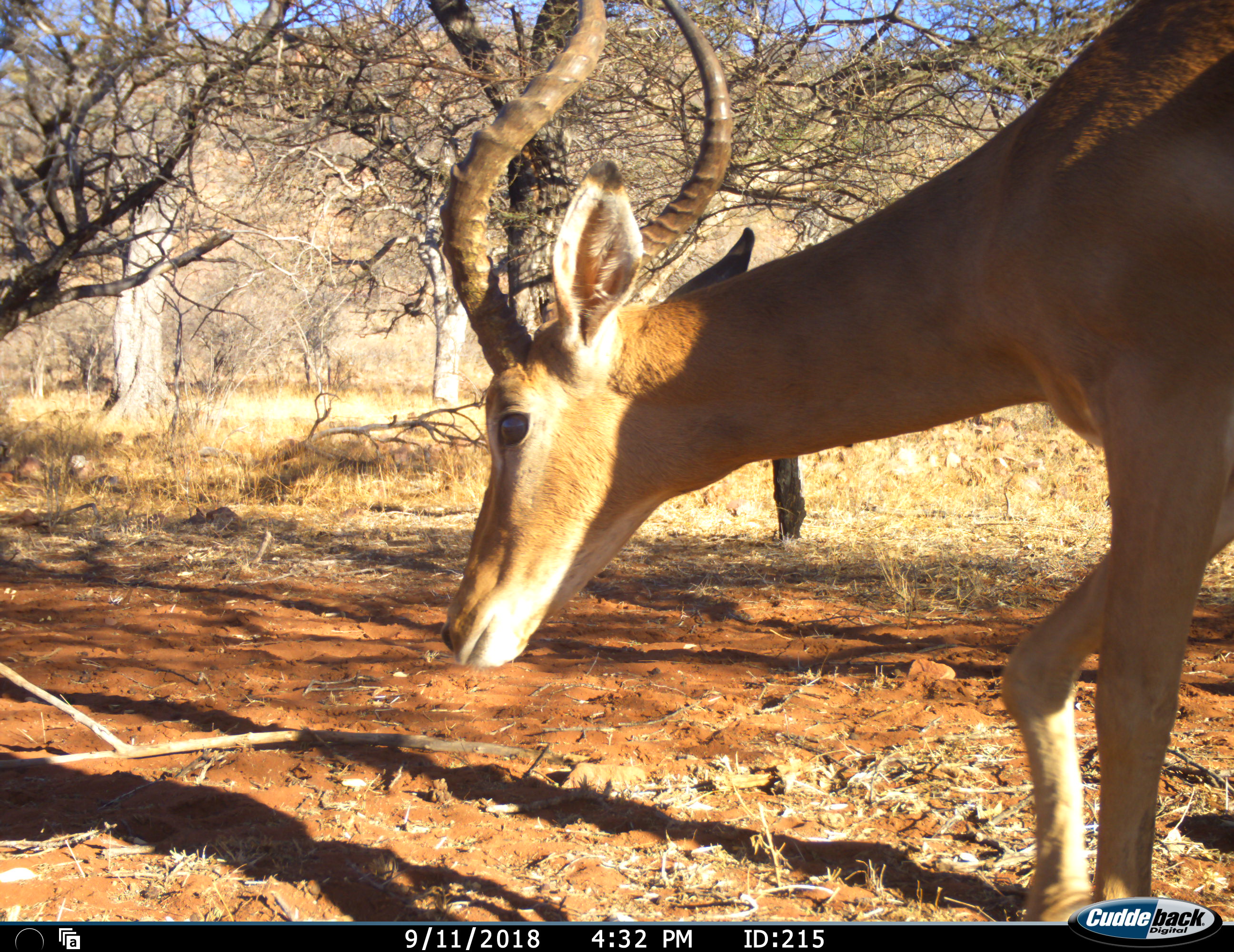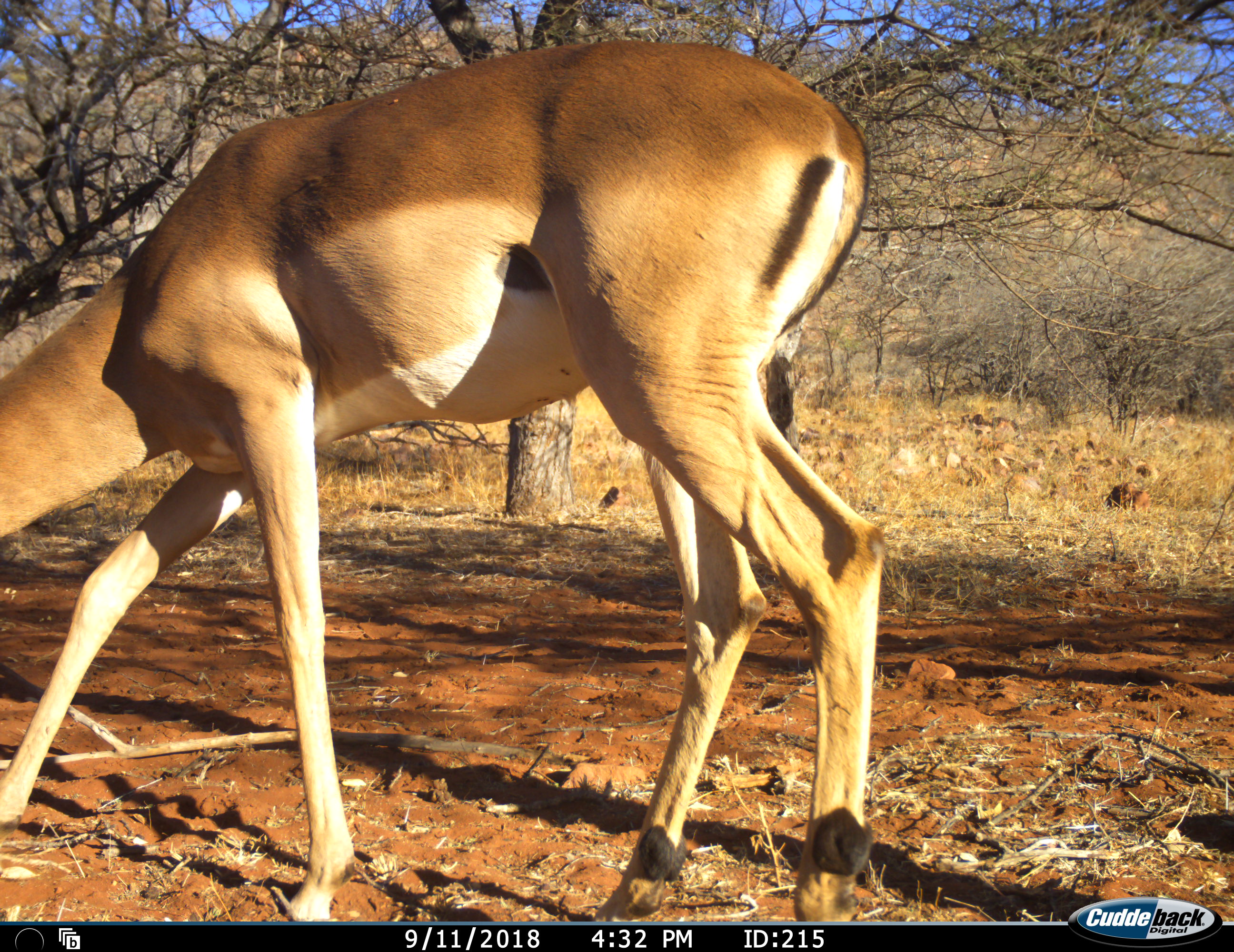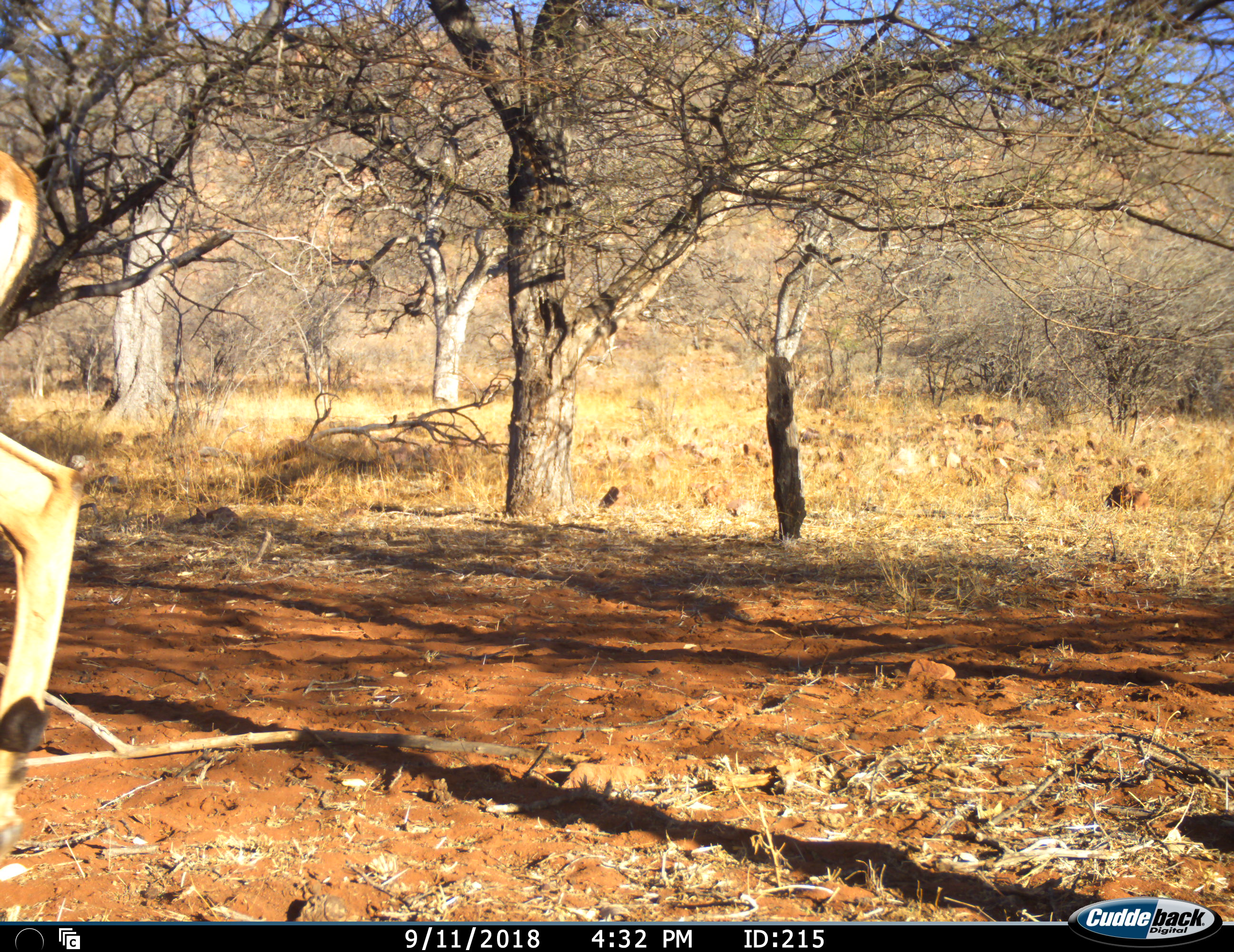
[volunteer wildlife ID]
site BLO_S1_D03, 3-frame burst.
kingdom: Animalia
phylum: Chordata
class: Mammalia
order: Artiodactyla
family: Bovidae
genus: Aepyceros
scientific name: Aepyceros melampus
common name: impala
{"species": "impala (Aepyceros melampus)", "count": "1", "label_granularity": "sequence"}